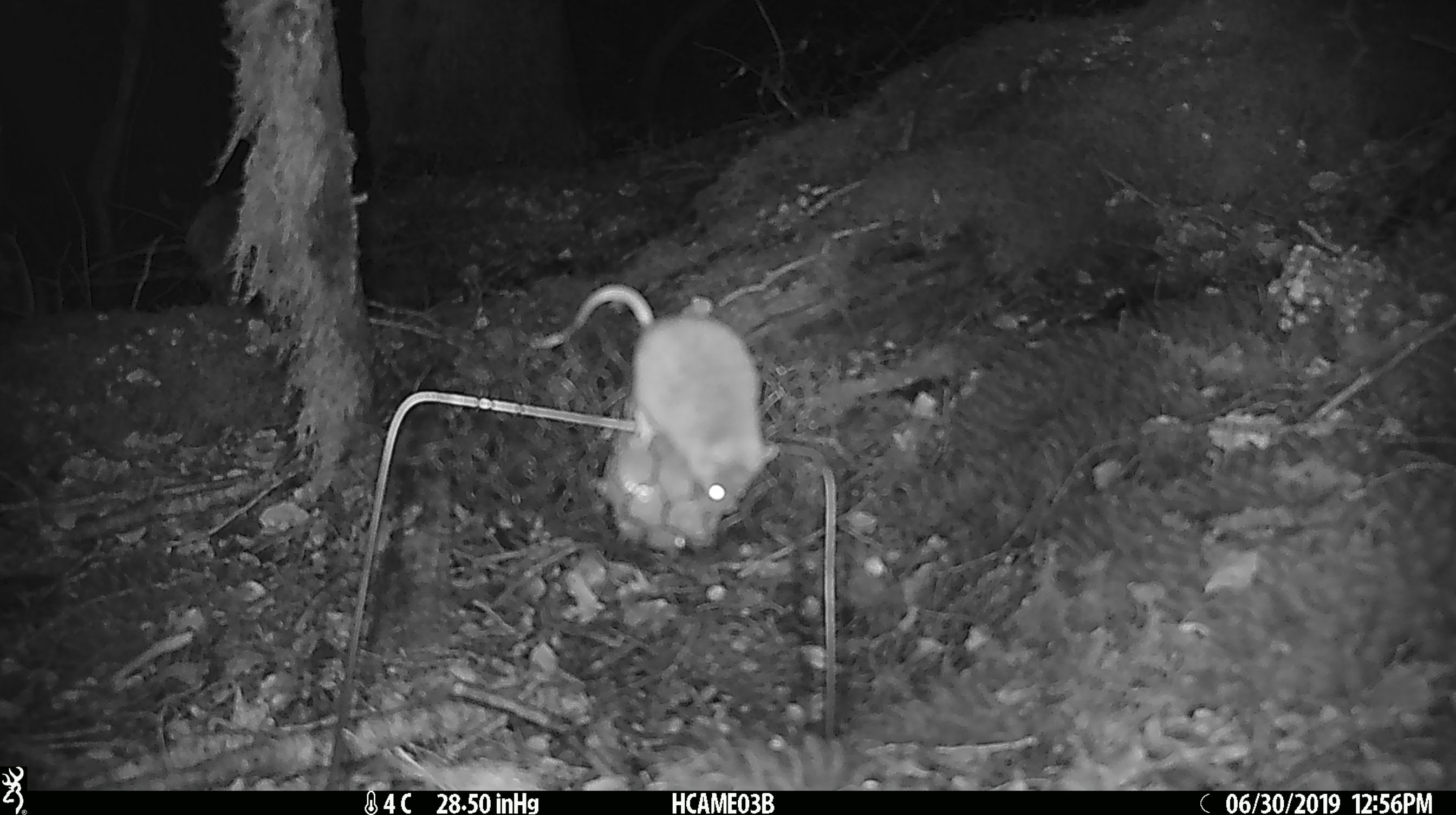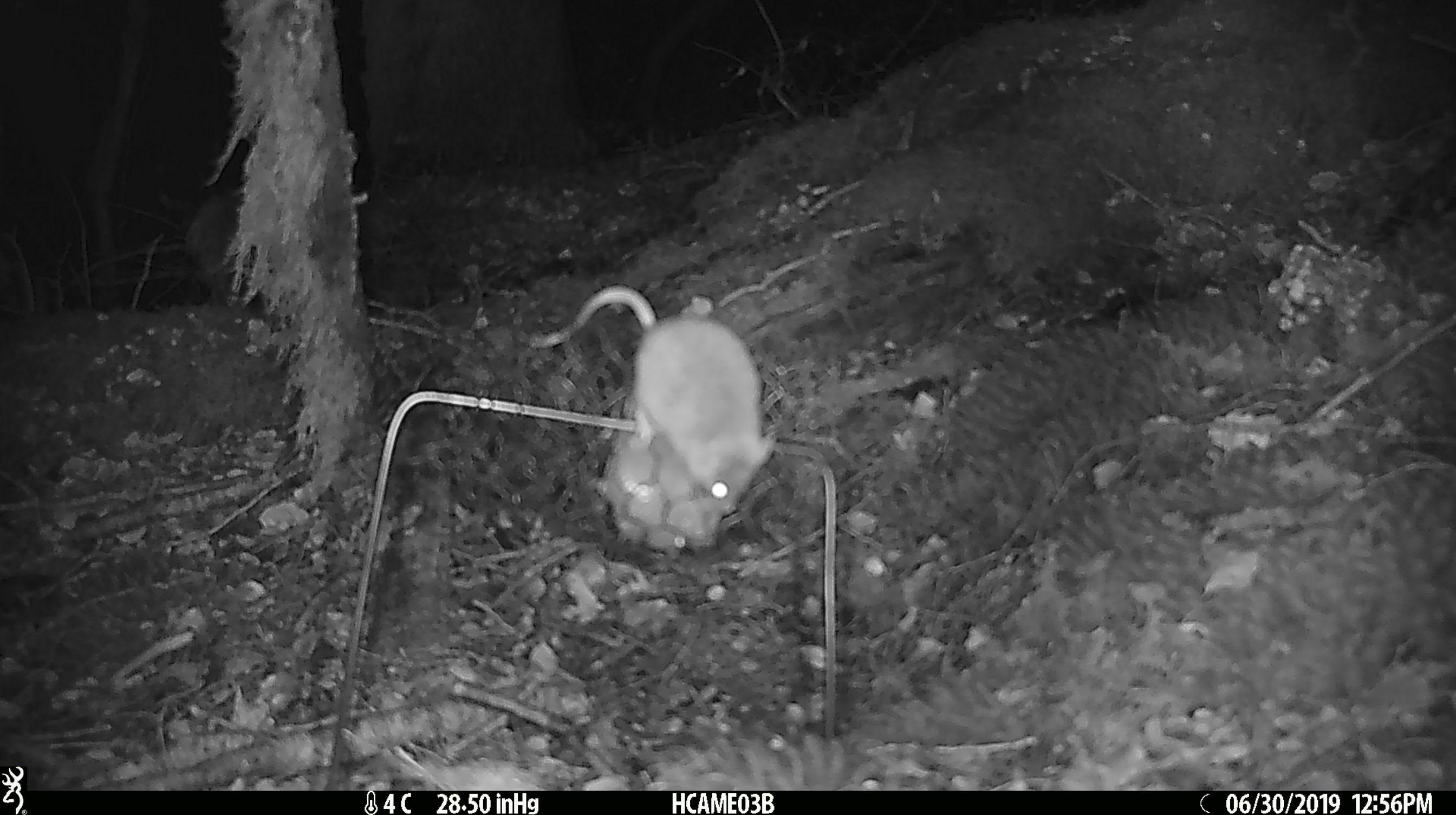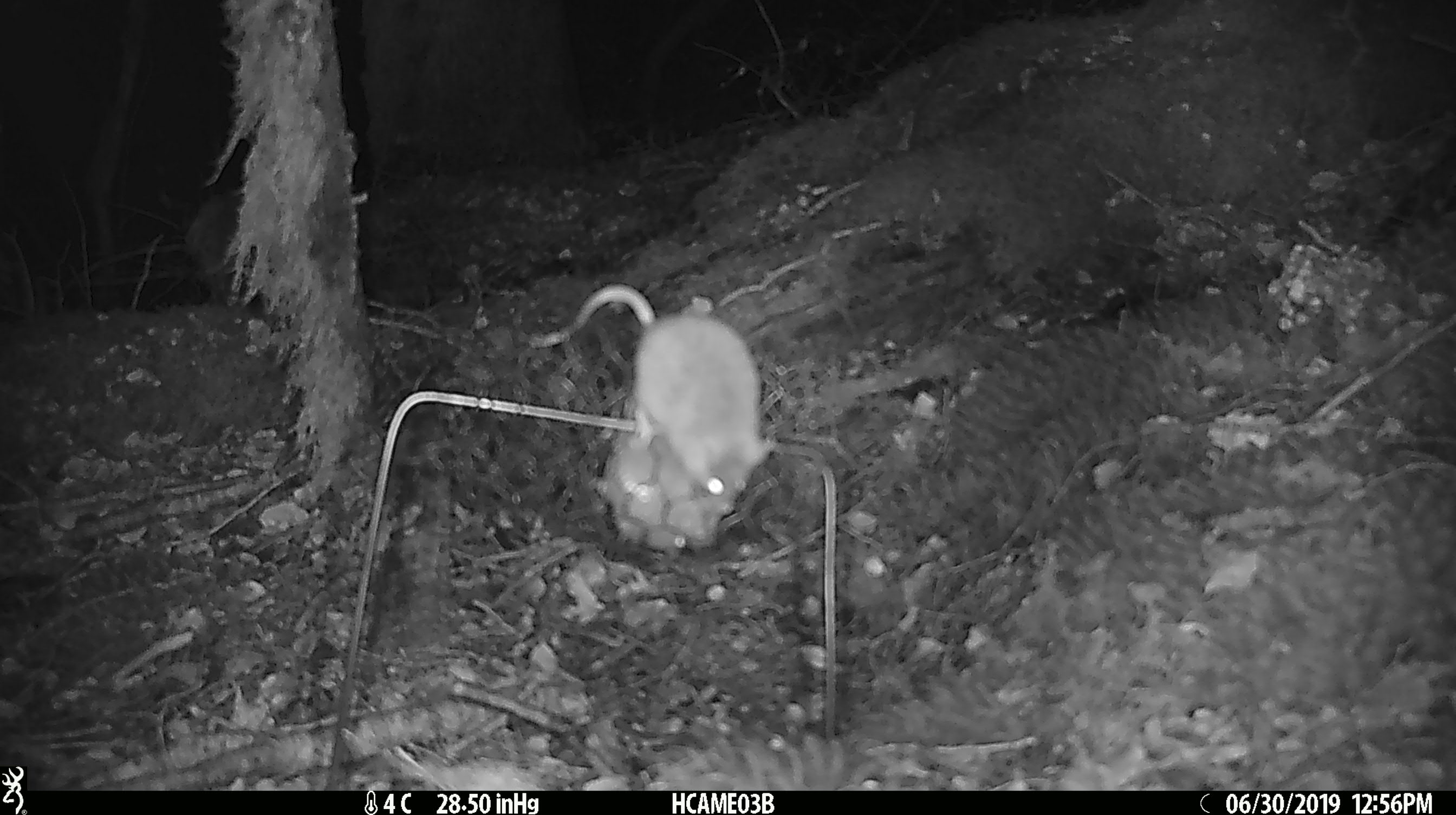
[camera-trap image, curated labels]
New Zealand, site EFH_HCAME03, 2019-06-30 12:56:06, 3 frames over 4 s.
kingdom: Animalia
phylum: Chordata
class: Mammalia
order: Rodentia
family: Muridae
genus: Mus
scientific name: Mus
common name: mouse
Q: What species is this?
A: Mouse (Mus).